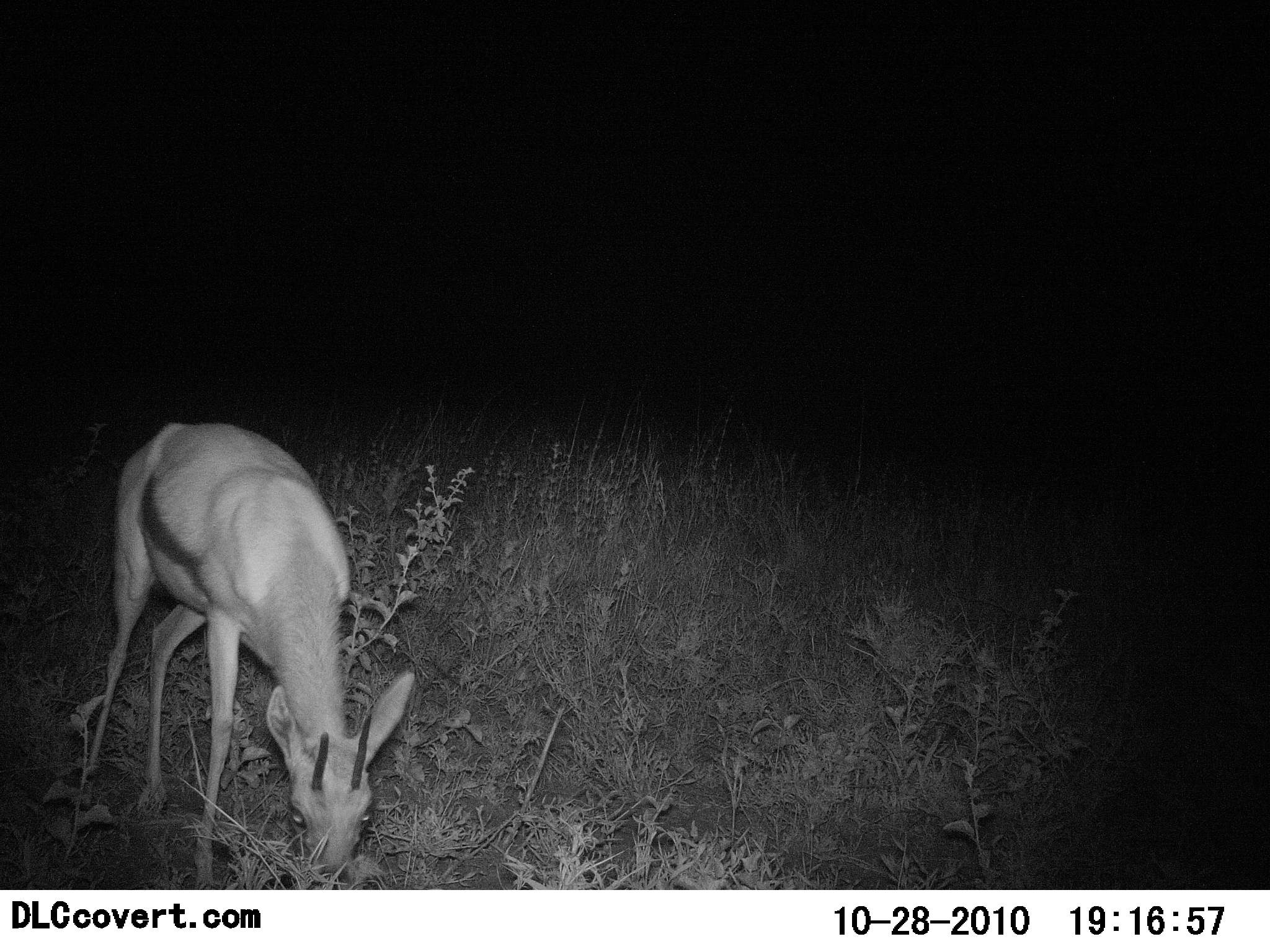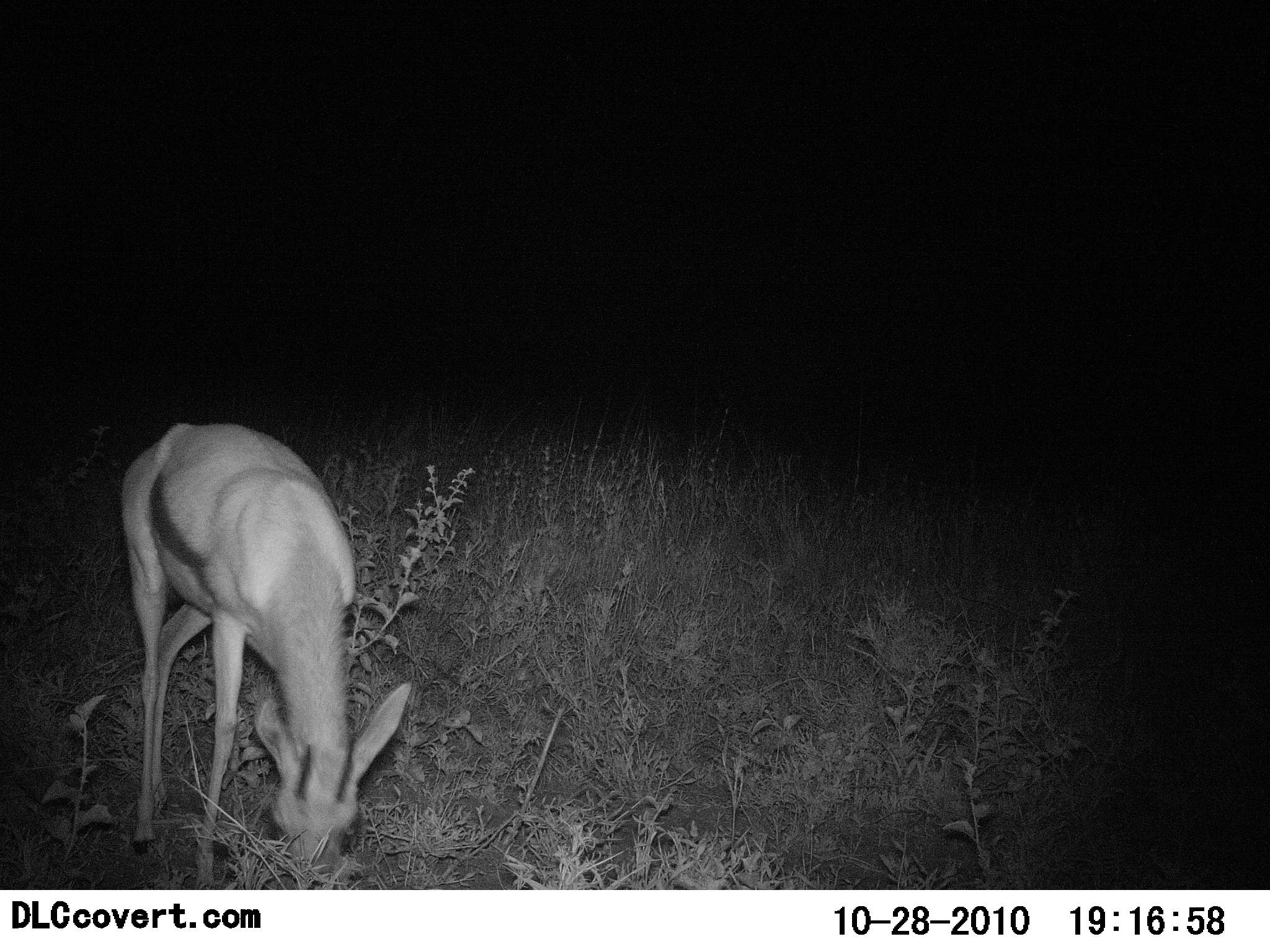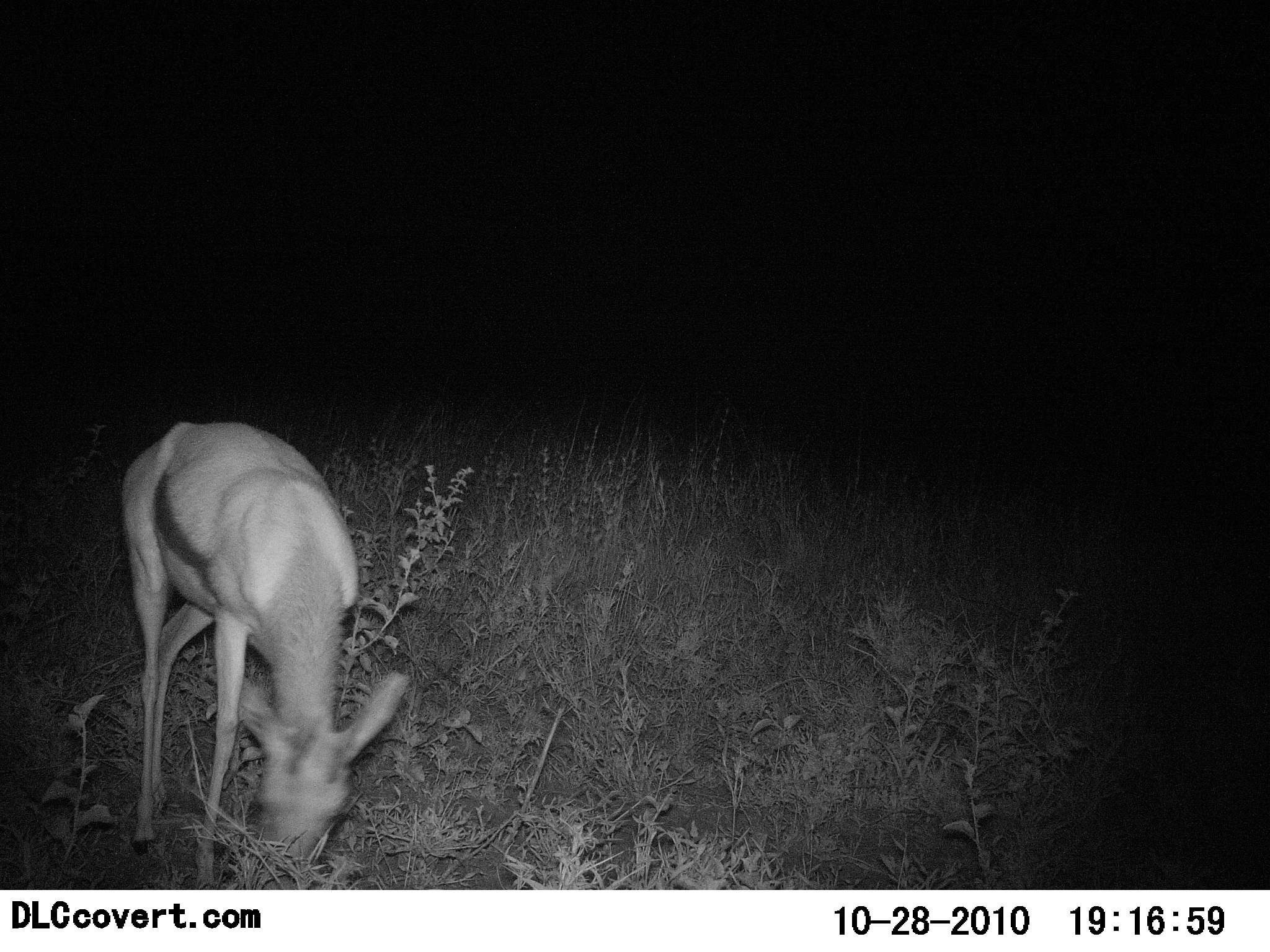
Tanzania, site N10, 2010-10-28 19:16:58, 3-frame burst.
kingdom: Animalia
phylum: Chordata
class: Mammalia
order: Artiodactyla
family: Bovidae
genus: Eudorcas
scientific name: Eudorcas thomsonii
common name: thomson's gazelle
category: gazellethomsons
Gazellethomsons (thomson's gazelle) (Eudorcas thomsonii), count 1. Behavior (volunteer vote fractions): standing 21%, resting 0%, moving 0%, interacting 0%. Young present (vote fraction): 0%. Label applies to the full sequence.